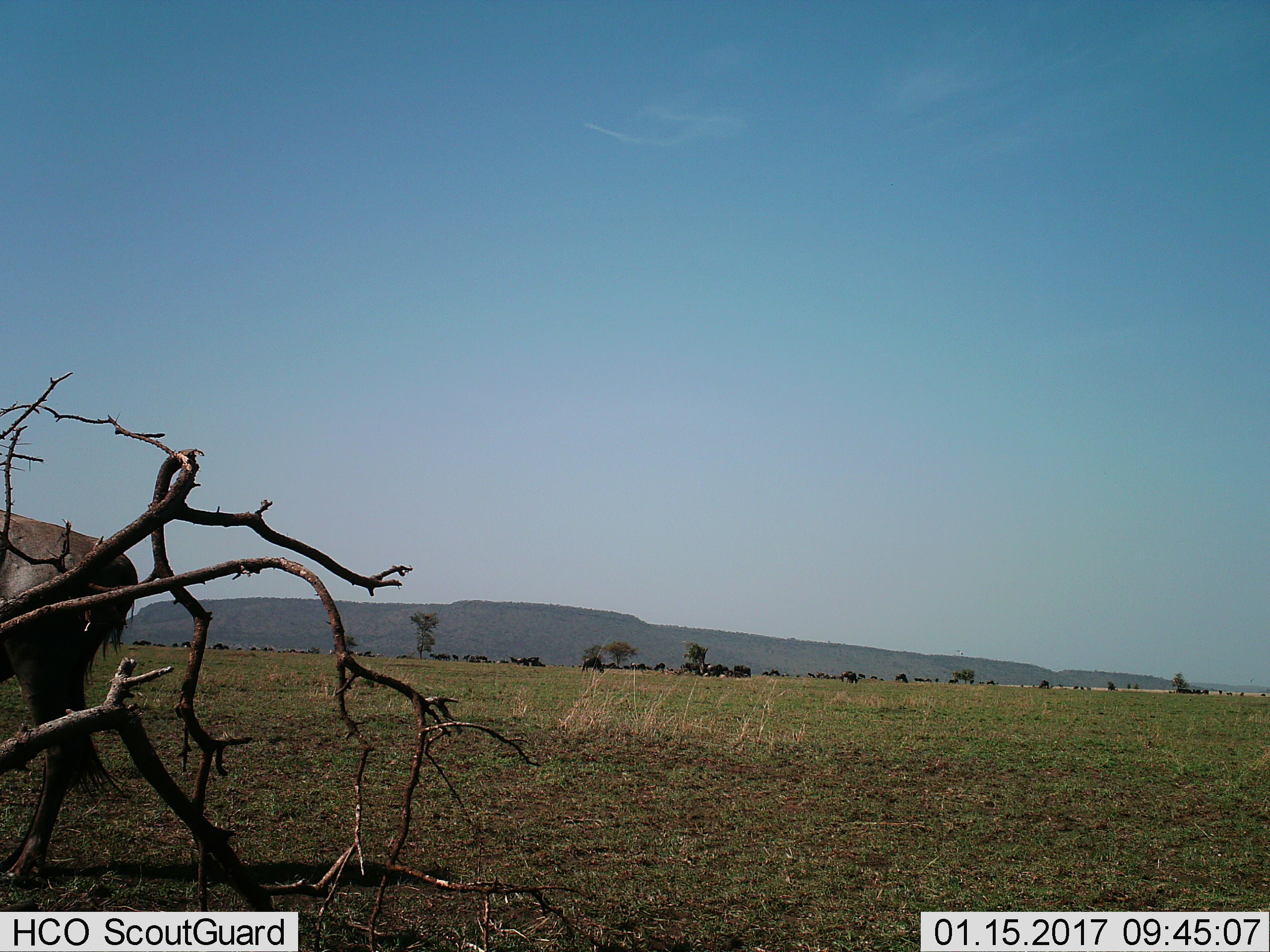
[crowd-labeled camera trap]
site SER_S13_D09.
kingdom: Animalia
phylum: Chordata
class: Mammalia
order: Artiodactyla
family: Bovidae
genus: Connochaetes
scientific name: Connochaetes taurinus taurinus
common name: blue wildebeest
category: wildebeestblue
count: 11-50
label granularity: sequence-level